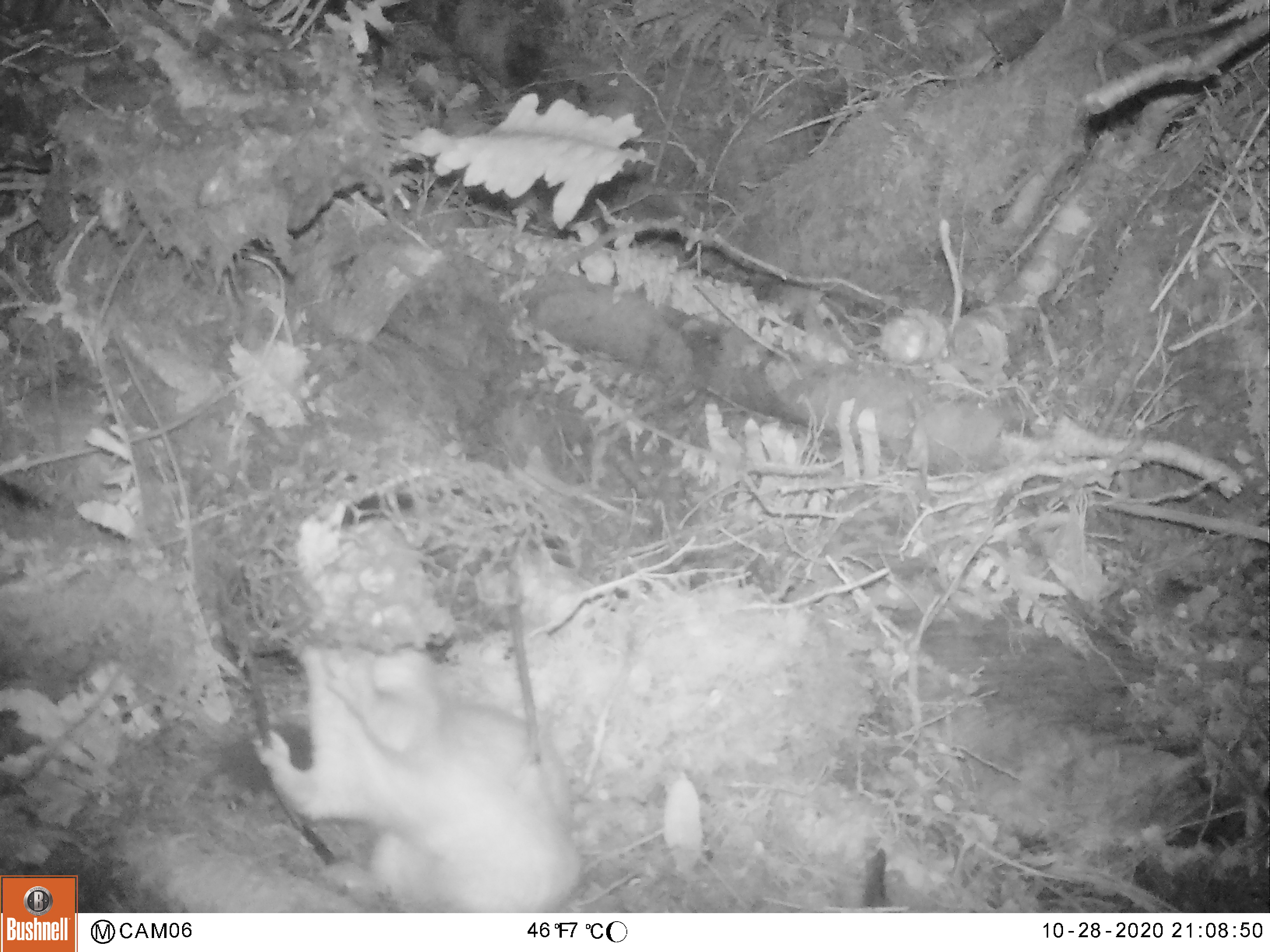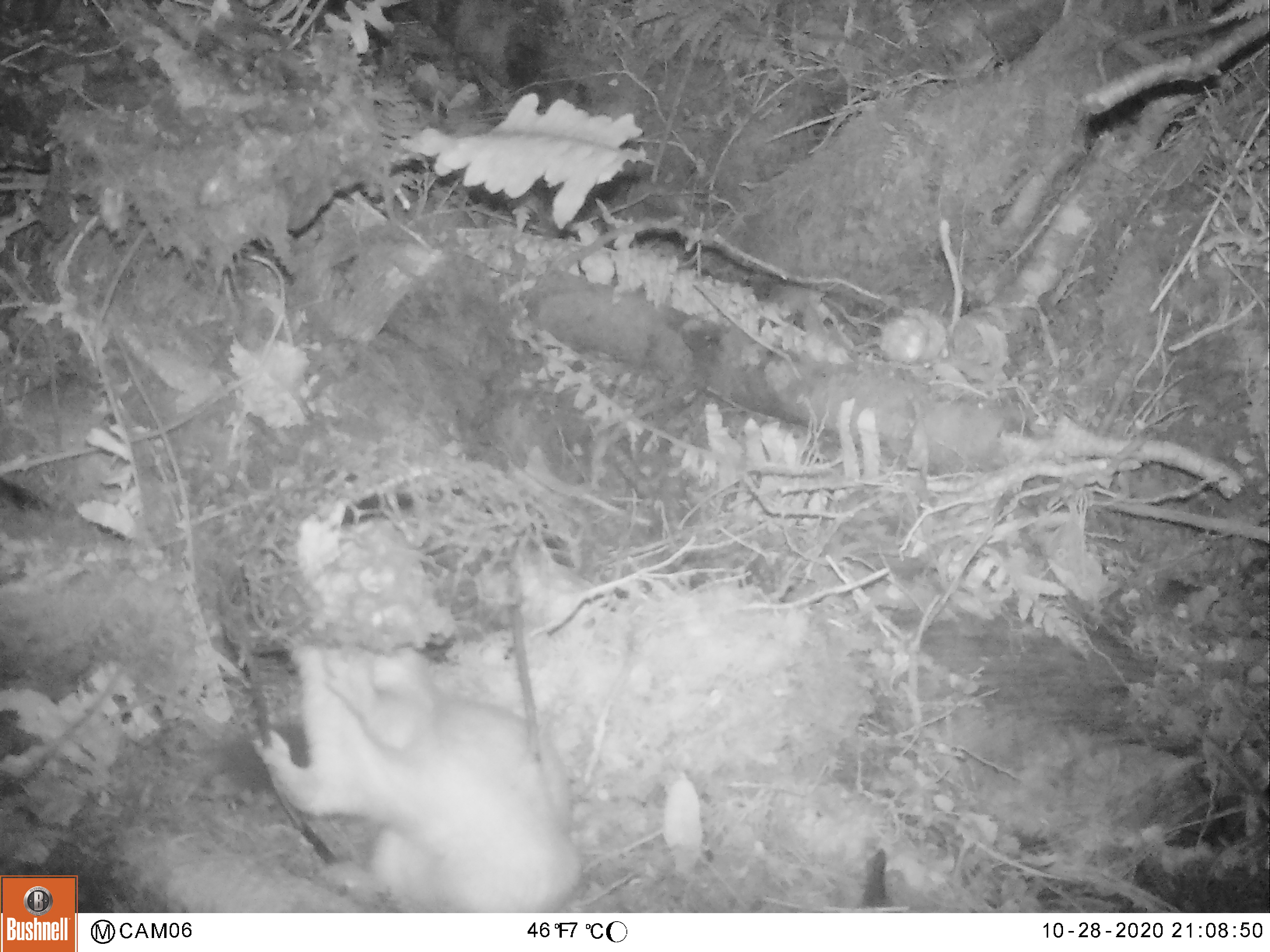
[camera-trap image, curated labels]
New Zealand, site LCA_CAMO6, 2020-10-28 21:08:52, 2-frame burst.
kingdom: Animalia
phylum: Chordata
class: Mammalia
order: Carnivora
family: Mustelidae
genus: Mustela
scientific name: Mustela erminea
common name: stoat